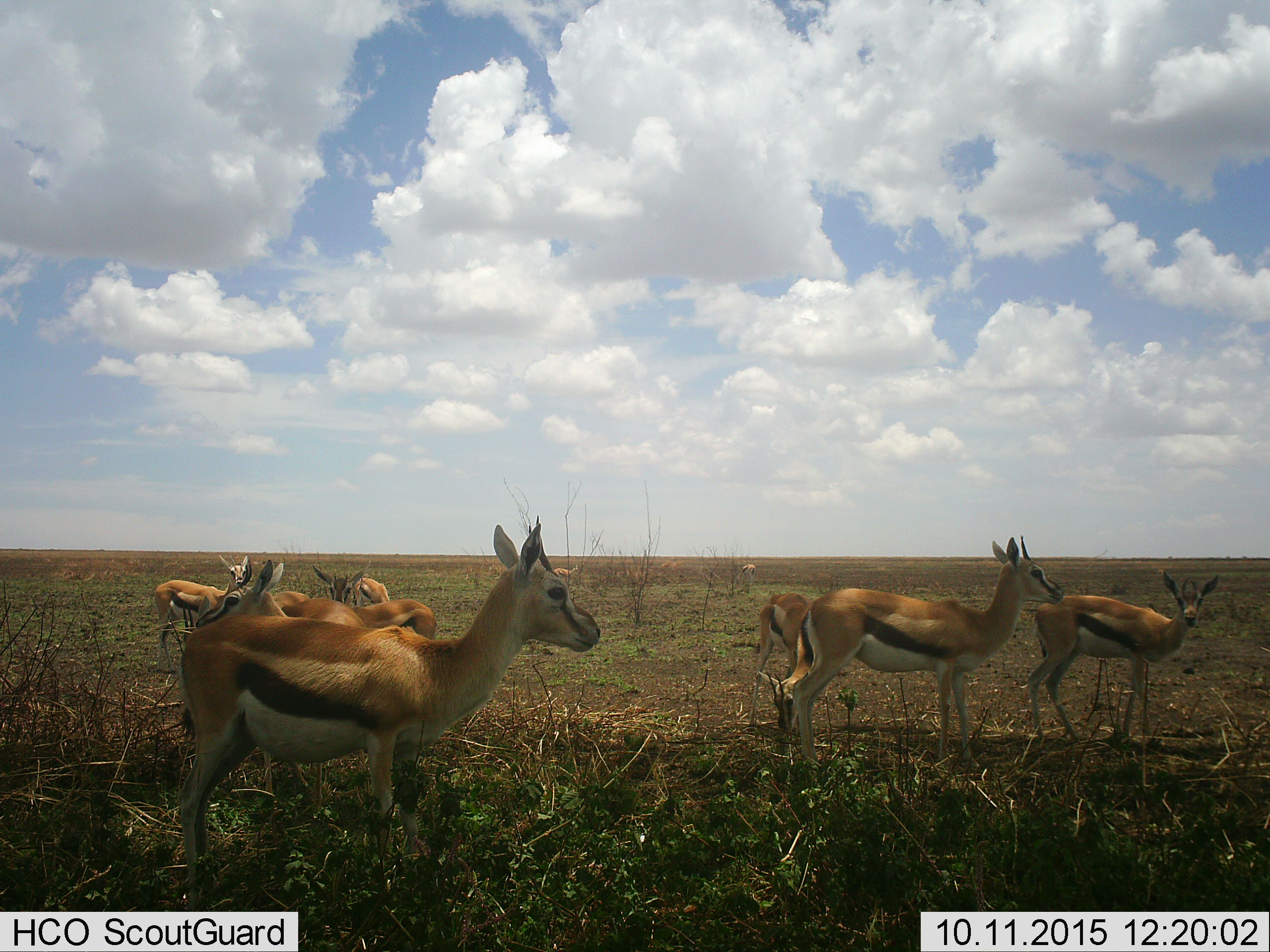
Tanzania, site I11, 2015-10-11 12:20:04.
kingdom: Animalia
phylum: Chordata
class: Mammalia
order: Artiodactyla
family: Bovidae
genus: Eudorcas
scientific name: Eudorcas thomsonii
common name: thomson's gazelle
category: gazellethomsons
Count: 9.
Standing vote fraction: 78%.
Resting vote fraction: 0%.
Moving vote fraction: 11%.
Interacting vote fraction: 0%.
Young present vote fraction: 11%.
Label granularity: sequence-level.